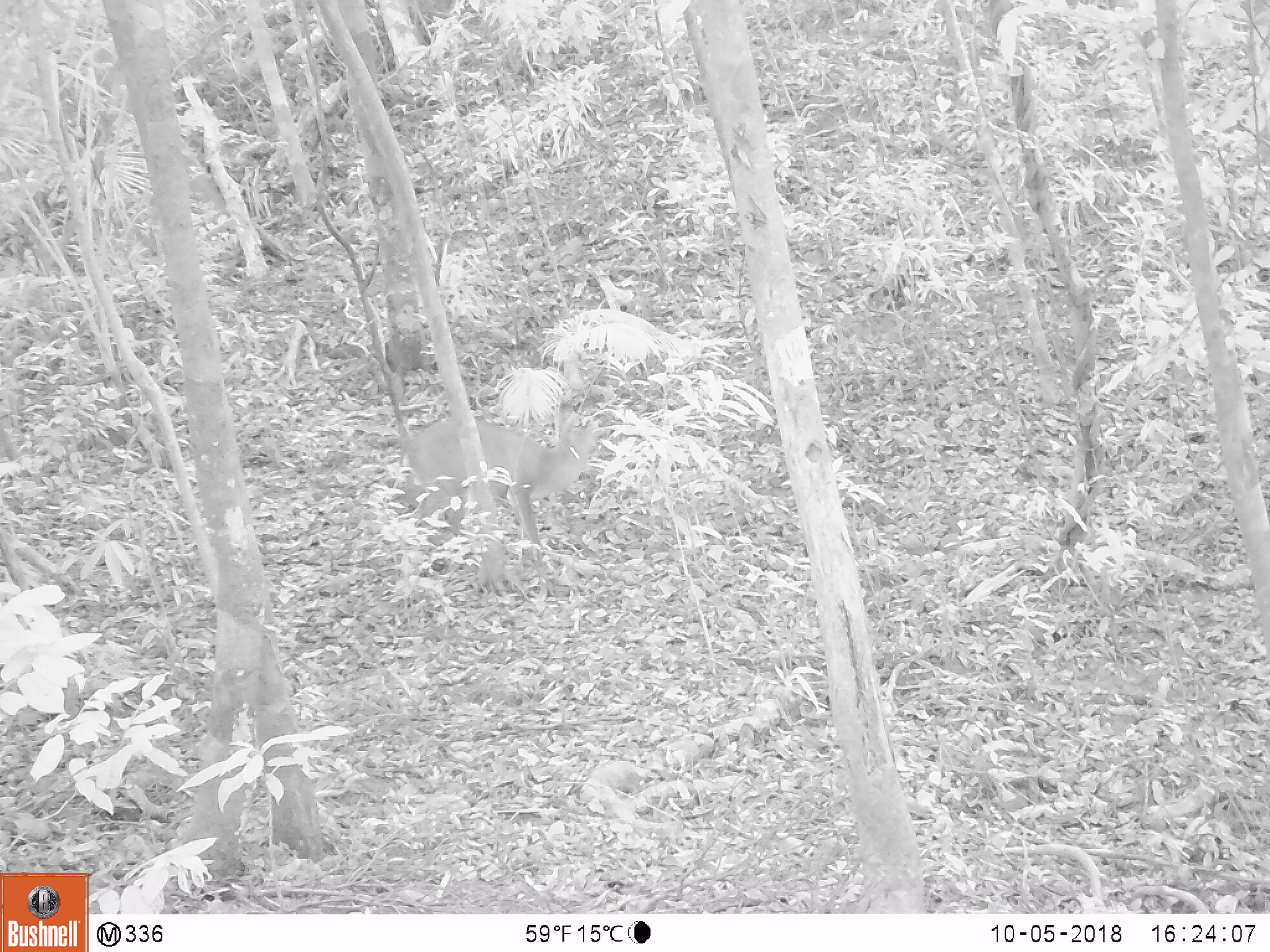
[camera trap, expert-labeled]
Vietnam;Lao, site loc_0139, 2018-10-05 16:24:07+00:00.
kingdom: Animalia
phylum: Chordata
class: Aves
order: Galliformes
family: Phasianidae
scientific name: Phasianidae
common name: partridge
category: unidentified partridge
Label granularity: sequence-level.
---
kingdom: Animalia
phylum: Chordata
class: Mammalia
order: Artiodactyla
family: Cervidae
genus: Muntiacus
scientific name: Muntiacus vuquangensis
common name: large-antlered muntjac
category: large antlered muntjac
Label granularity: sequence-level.